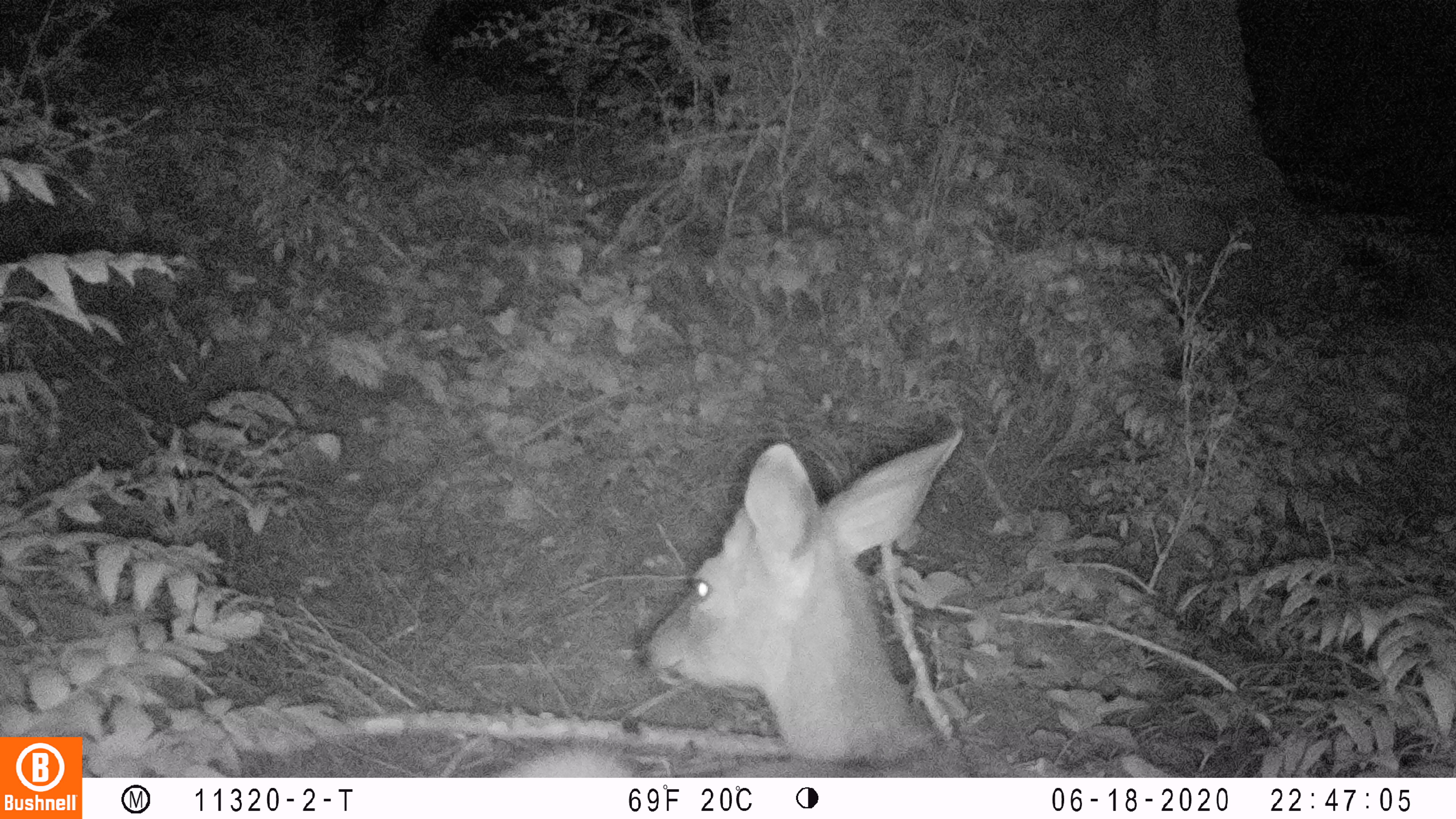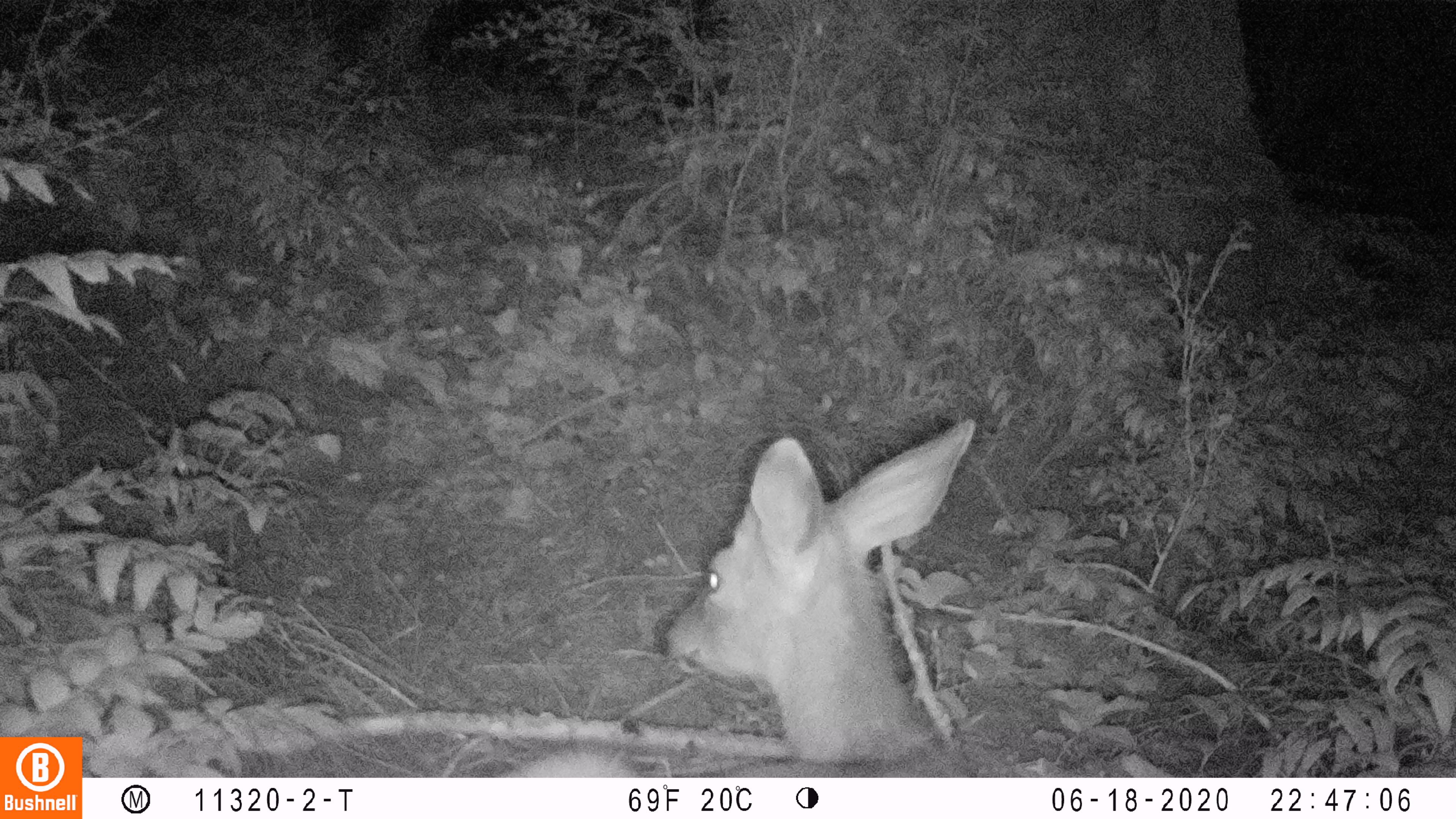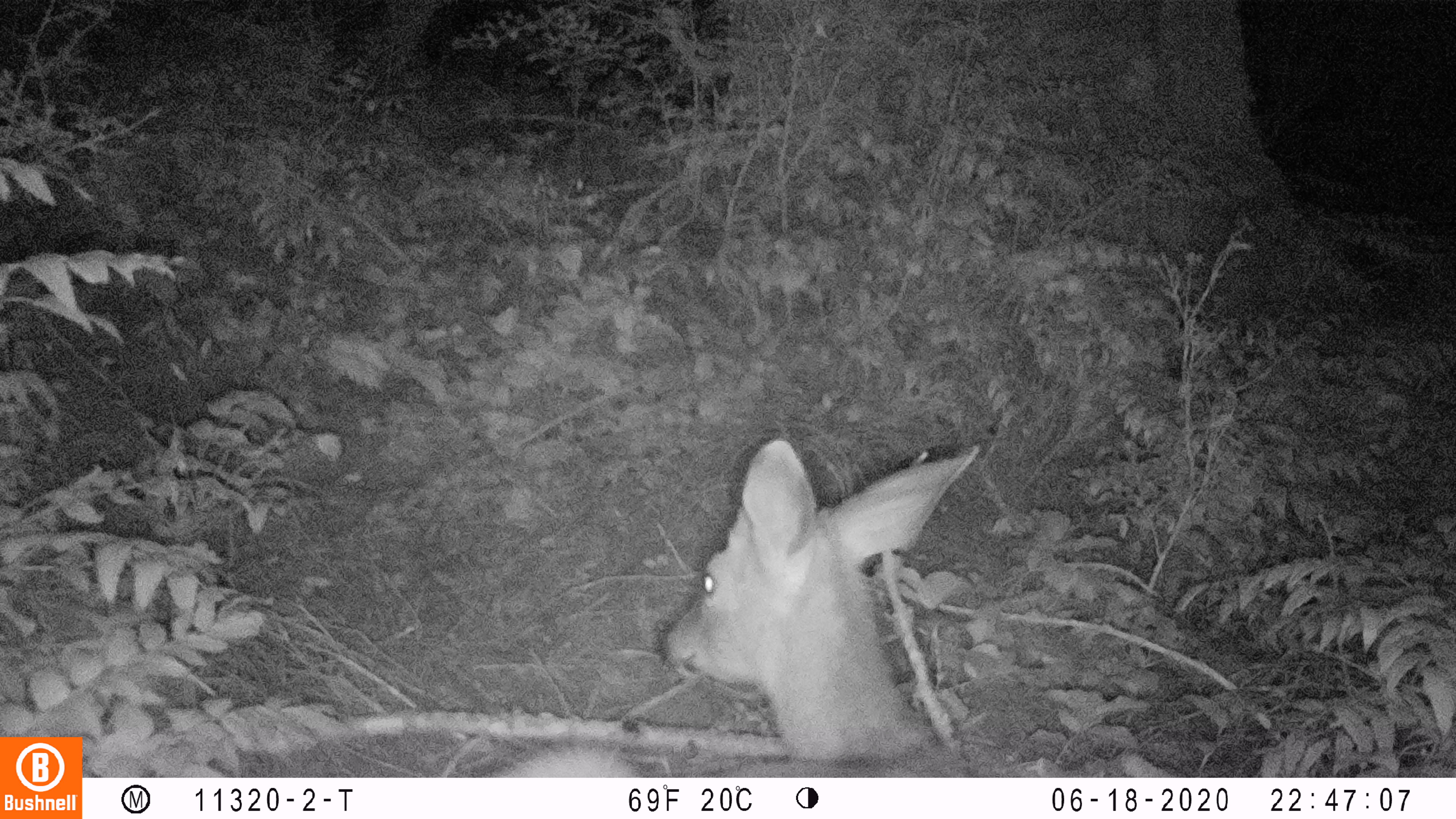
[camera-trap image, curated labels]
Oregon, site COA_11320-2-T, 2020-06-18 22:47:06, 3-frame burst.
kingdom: Animalia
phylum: Chordata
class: Mammalia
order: Artiodactyla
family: Cervidae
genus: Odocoileus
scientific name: Odocoileus hemionus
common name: black-tailed deer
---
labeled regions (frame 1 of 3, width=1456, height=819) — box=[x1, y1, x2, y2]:
black-tailed deer: box=[503, 421, 967, 774]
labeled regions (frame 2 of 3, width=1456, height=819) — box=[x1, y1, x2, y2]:
black-tailed deer: box=[505, 404, 981, 774]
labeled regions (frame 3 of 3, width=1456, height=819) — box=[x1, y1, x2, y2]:
black-tailed deer: box=[486, 437, 988, 772]